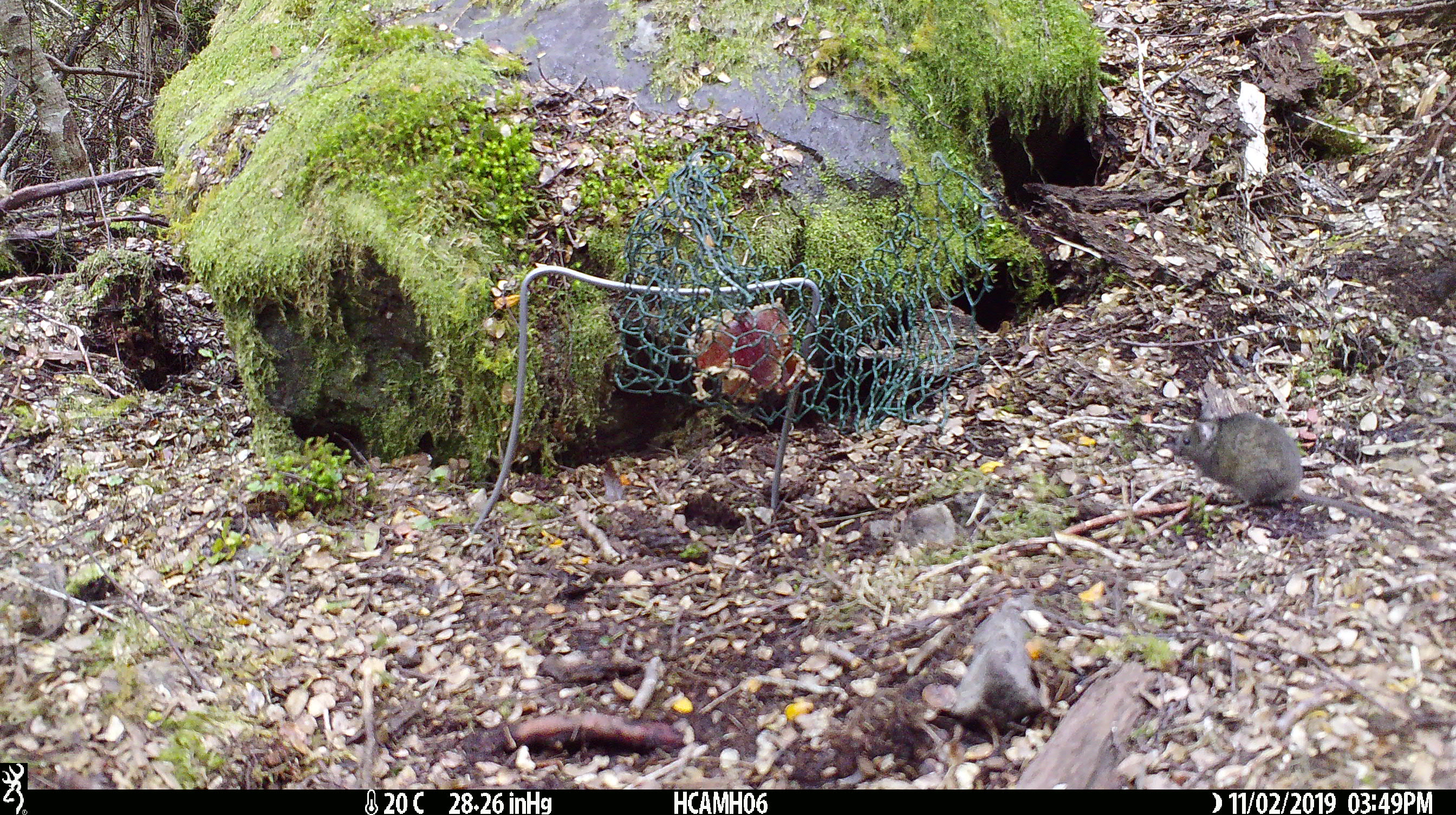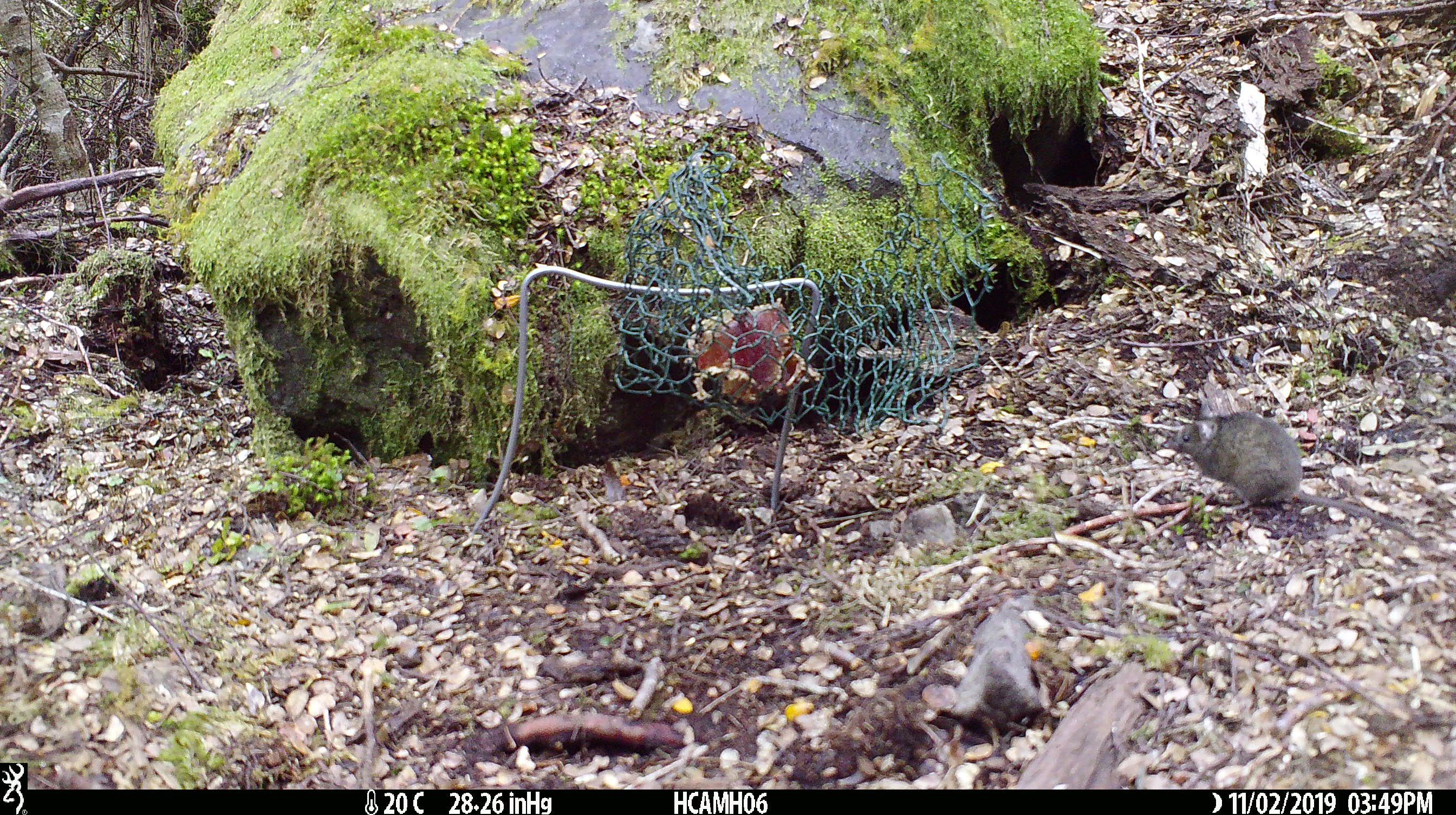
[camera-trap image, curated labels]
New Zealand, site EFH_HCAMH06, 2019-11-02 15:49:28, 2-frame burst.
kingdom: Animalia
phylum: Chordata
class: Mammalia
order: Rodentia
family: Muridae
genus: Mus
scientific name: Mus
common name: mouse